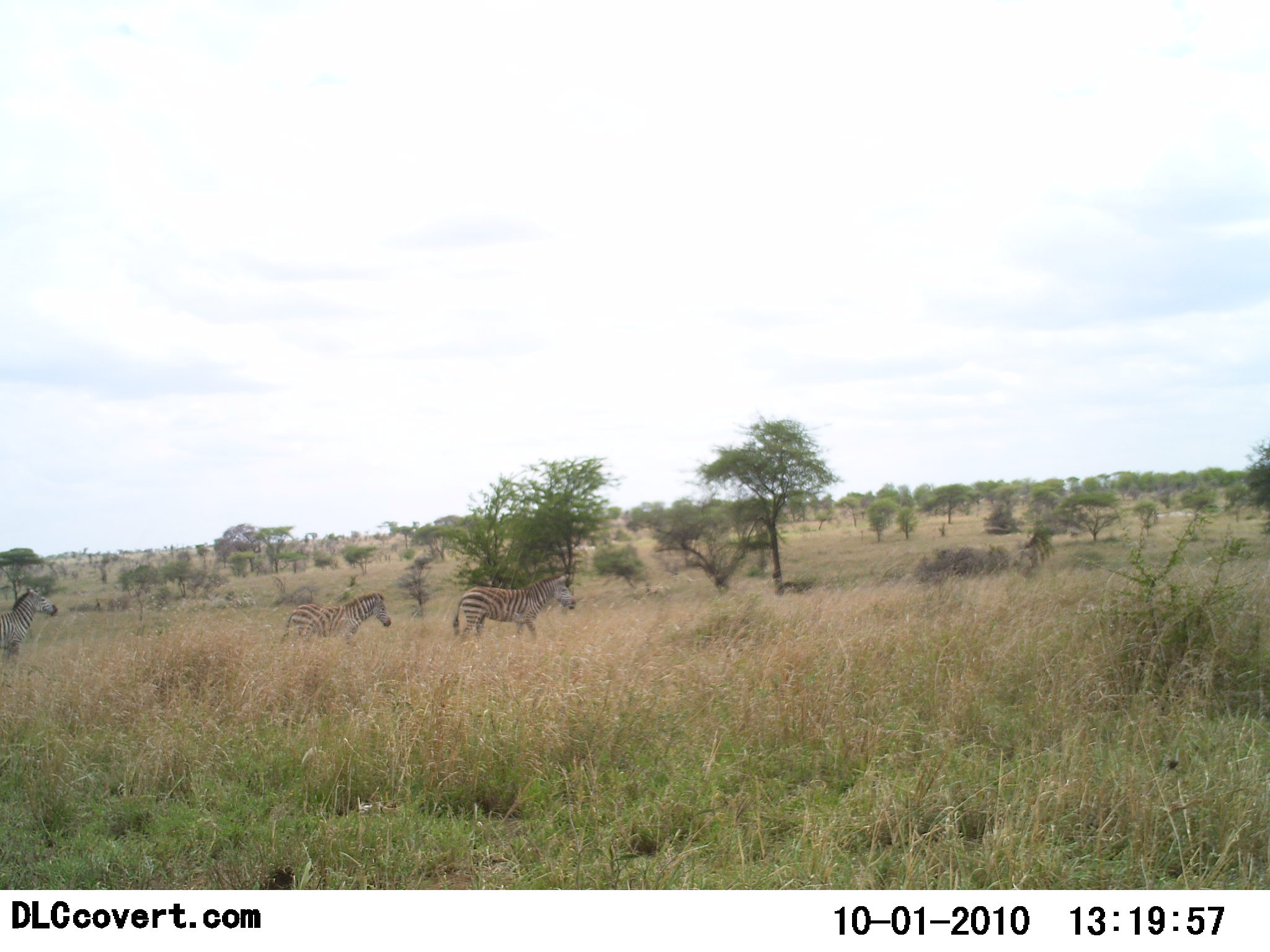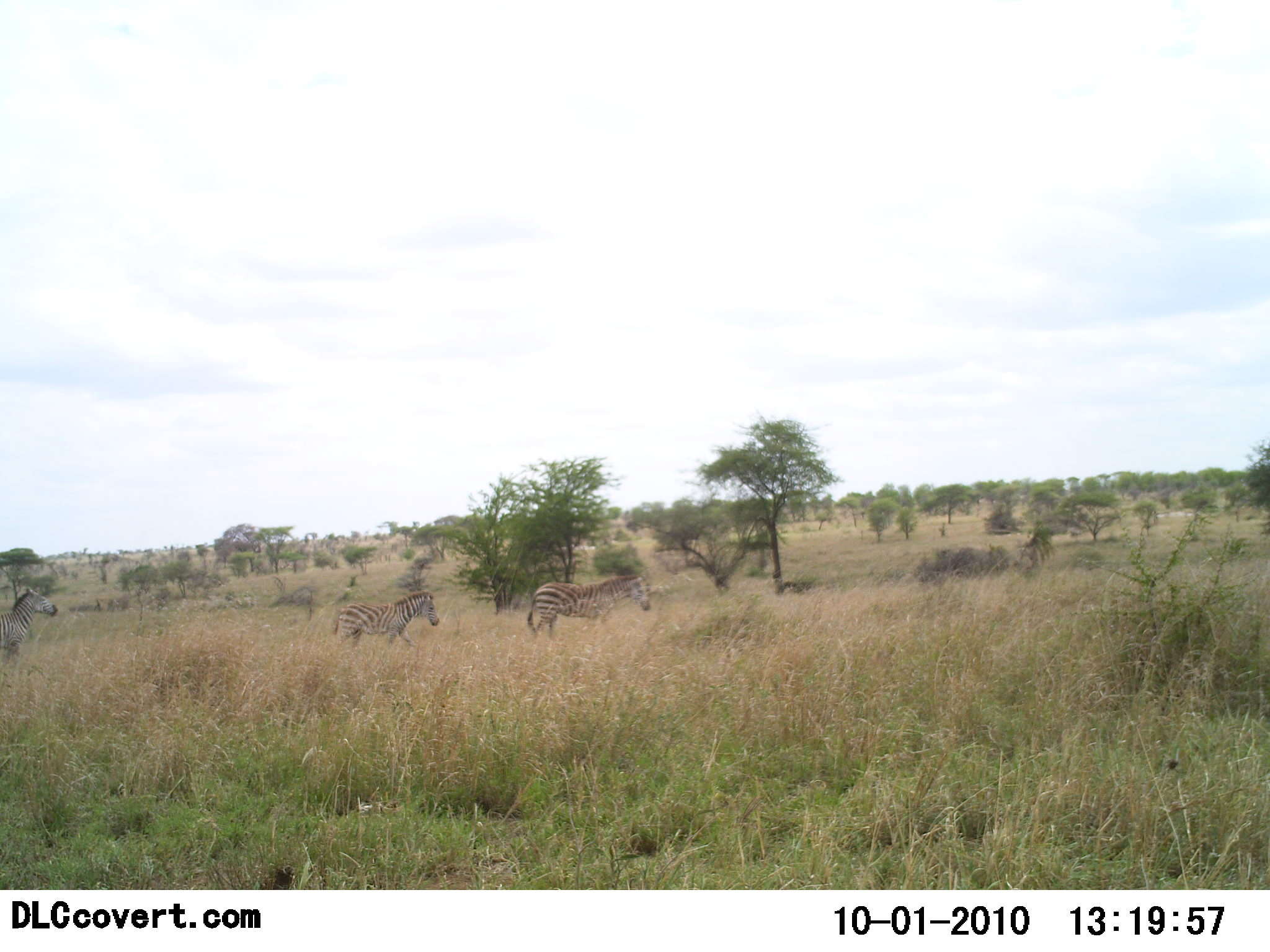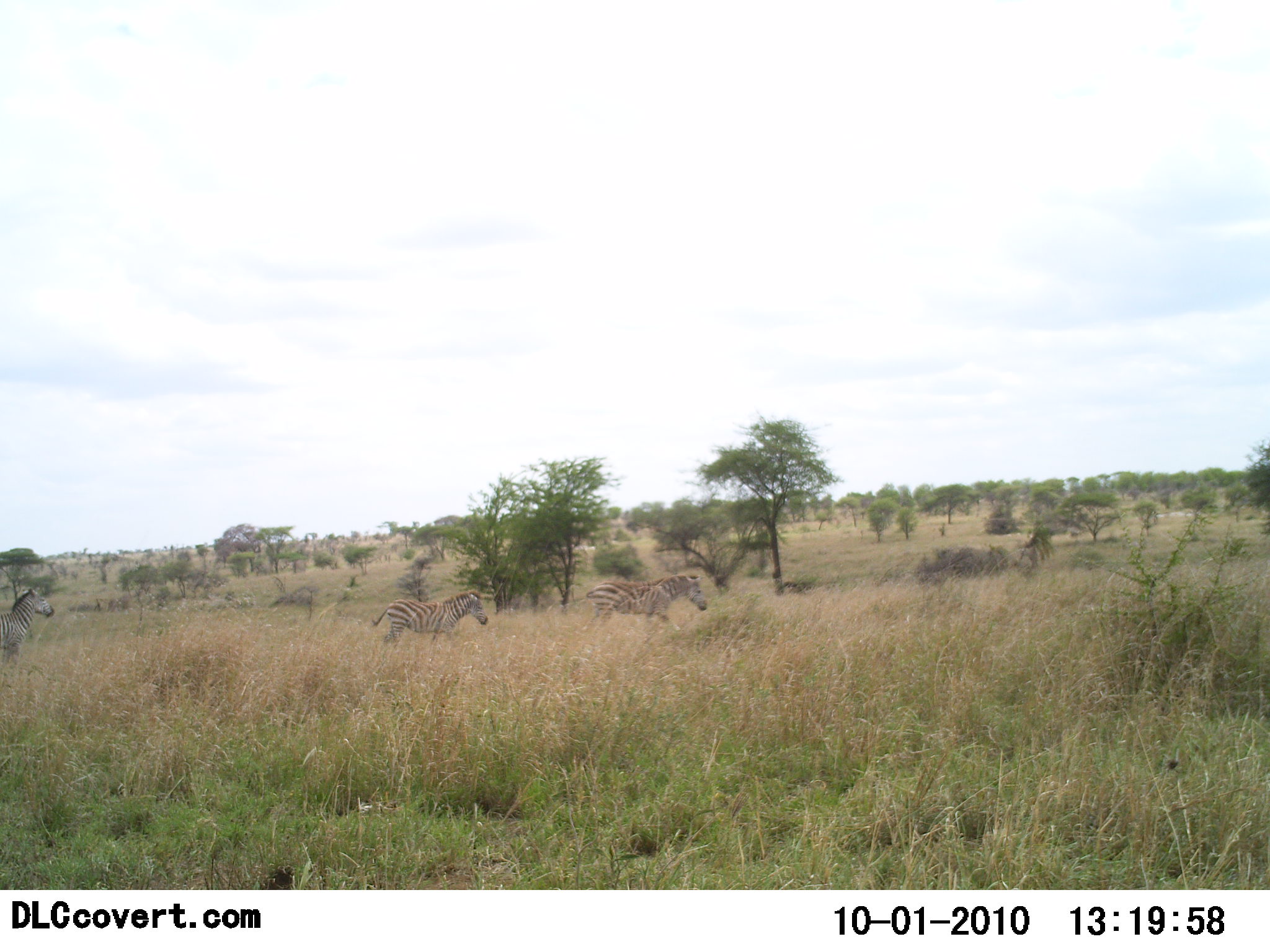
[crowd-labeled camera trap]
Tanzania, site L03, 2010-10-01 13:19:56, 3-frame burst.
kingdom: Animalia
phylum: Chordata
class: Mammalia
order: Perissodactyla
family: Equidae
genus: Equus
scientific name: Equus quagga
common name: plains zebra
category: zebra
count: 3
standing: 42%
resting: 0%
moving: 83%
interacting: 0%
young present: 8%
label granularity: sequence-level